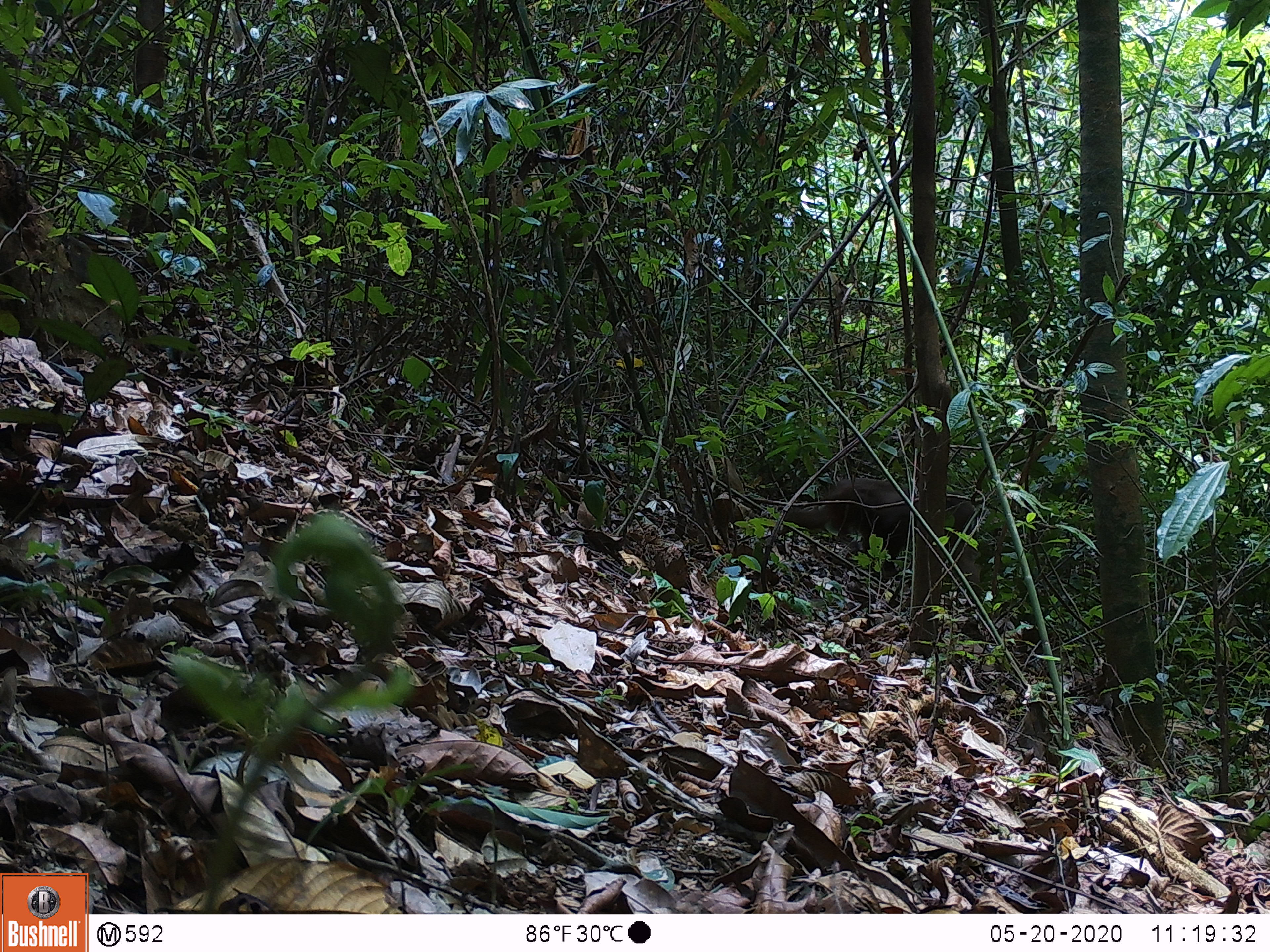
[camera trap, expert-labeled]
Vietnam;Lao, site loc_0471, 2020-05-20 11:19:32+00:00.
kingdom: Animalia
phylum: Chordata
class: Mammalia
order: Primates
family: Cercopithecidae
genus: Macaca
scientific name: Macaca arctoides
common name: stump-tailed macaque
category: stump tailed macaque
Stump tailed macaque (stump-tailed macaque) (Macaca arctoides). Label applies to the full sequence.